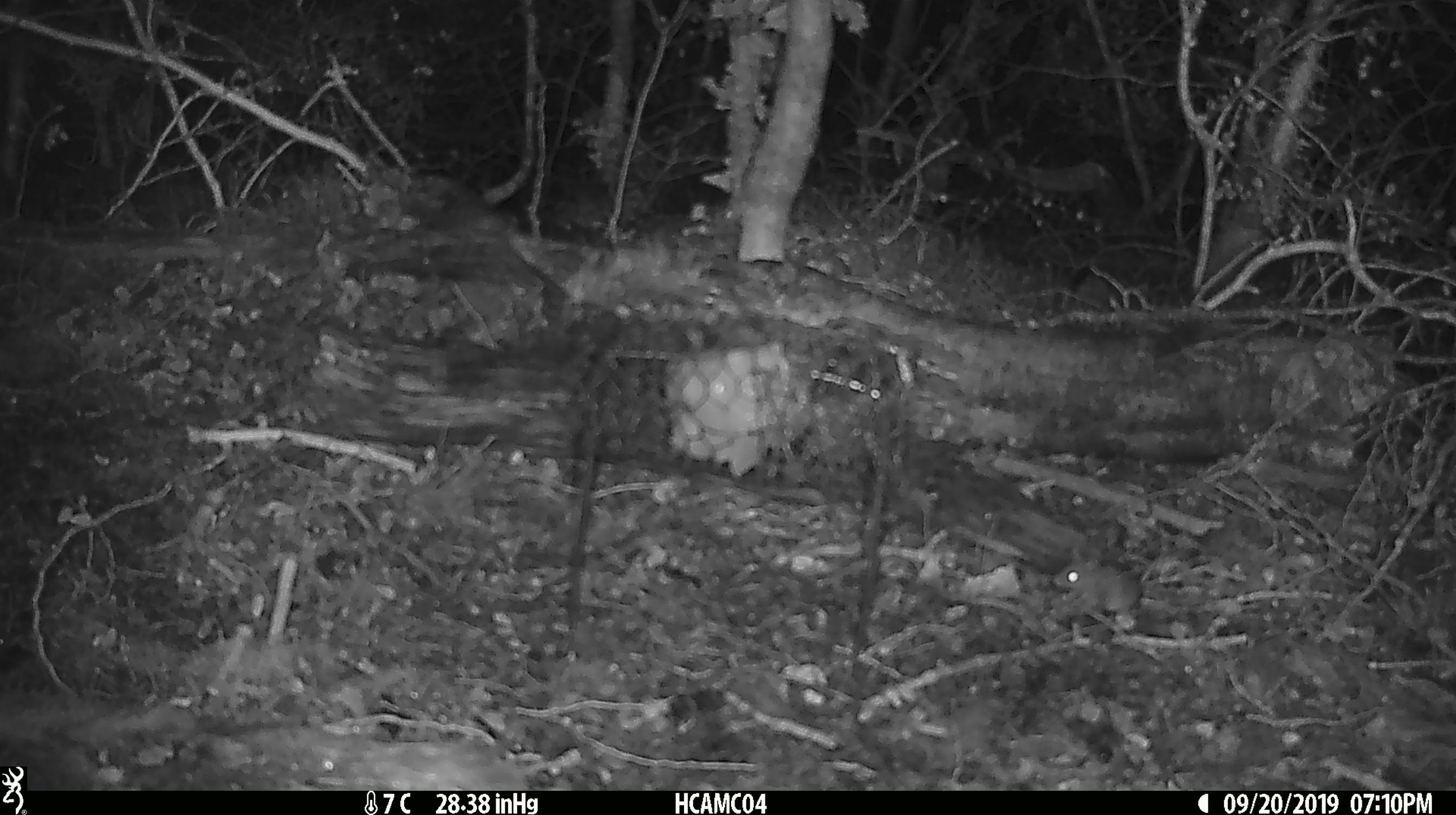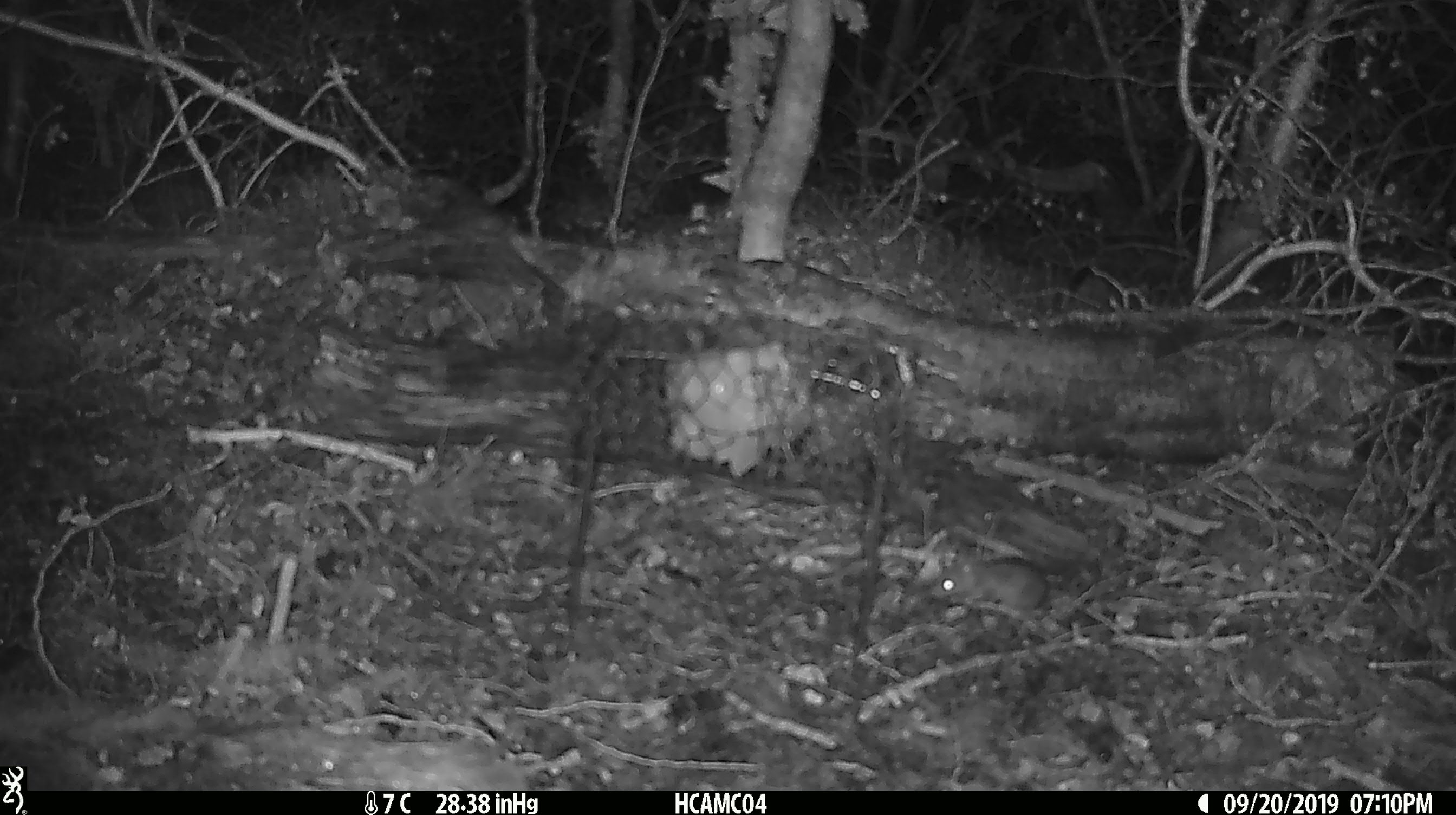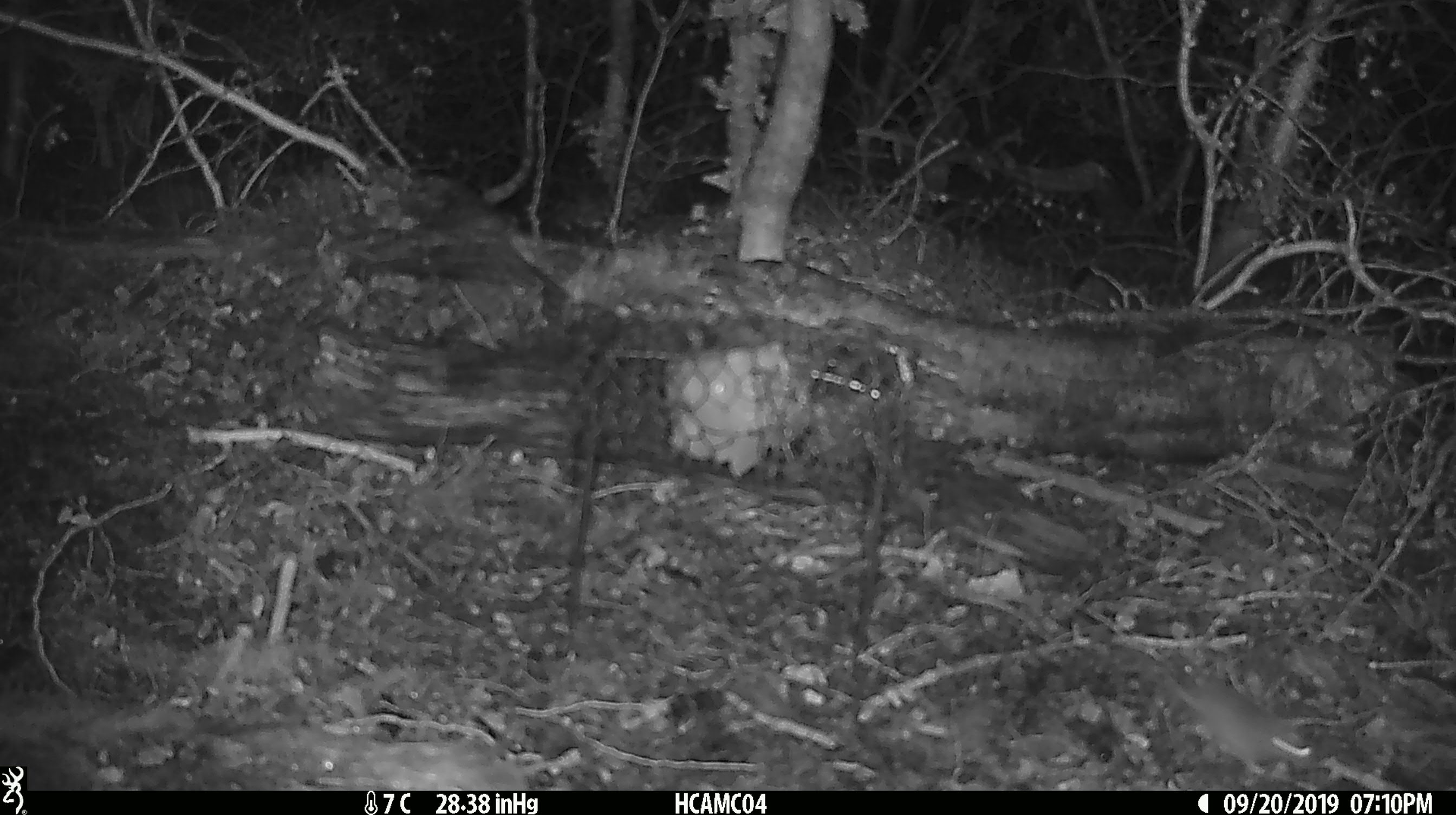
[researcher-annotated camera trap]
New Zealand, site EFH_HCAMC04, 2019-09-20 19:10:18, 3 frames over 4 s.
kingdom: Animalia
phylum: Chordata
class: Mammalia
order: Rodentia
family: Muridae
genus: Mus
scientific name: Mus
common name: mouse